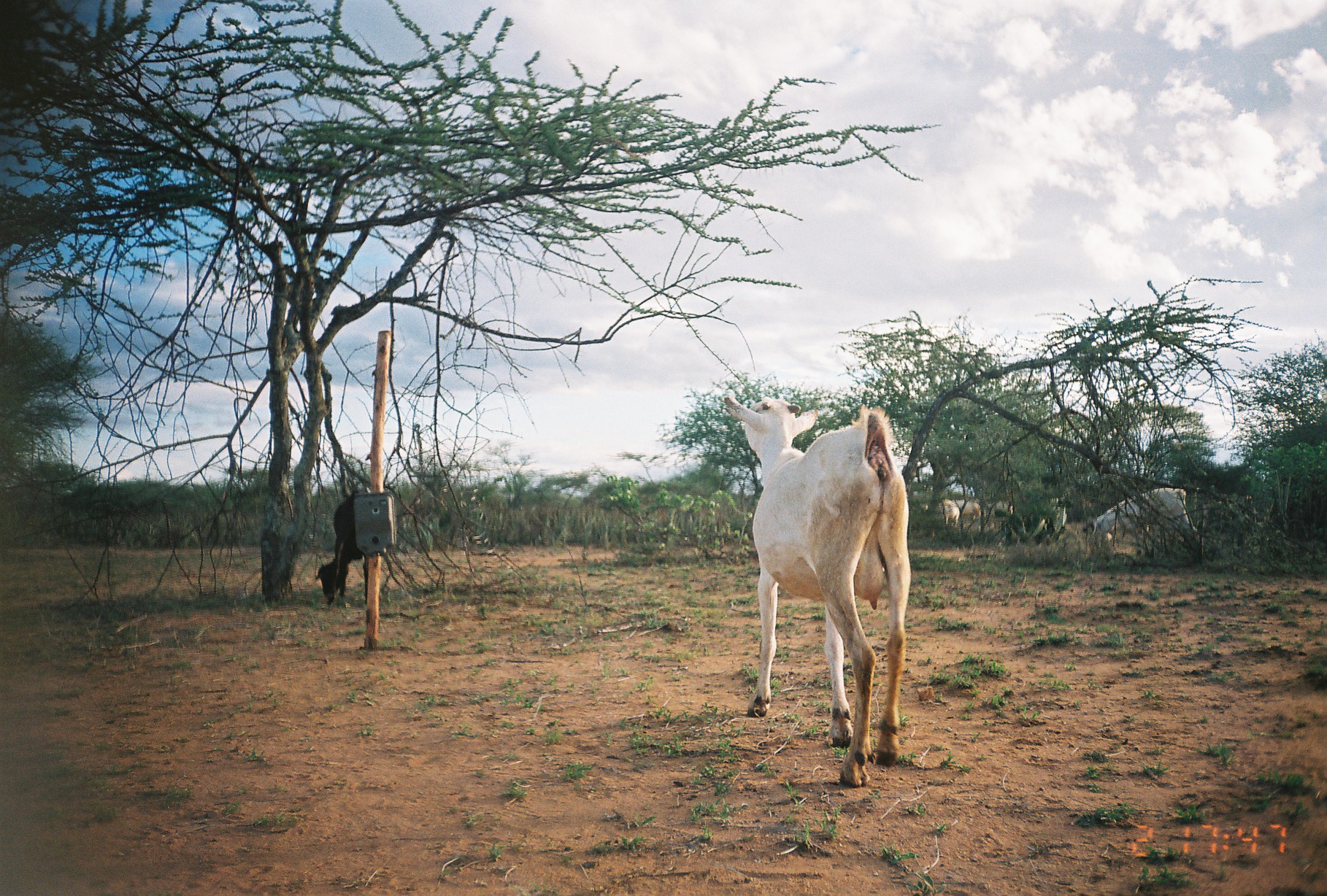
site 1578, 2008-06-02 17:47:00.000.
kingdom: Animalia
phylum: Chordata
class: Mammalia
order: Artiodactyla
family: Bovidae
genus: Capra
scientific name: Capra aegagrus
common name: wild goat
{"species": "Capra aegagrus (wild goat)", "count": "6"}